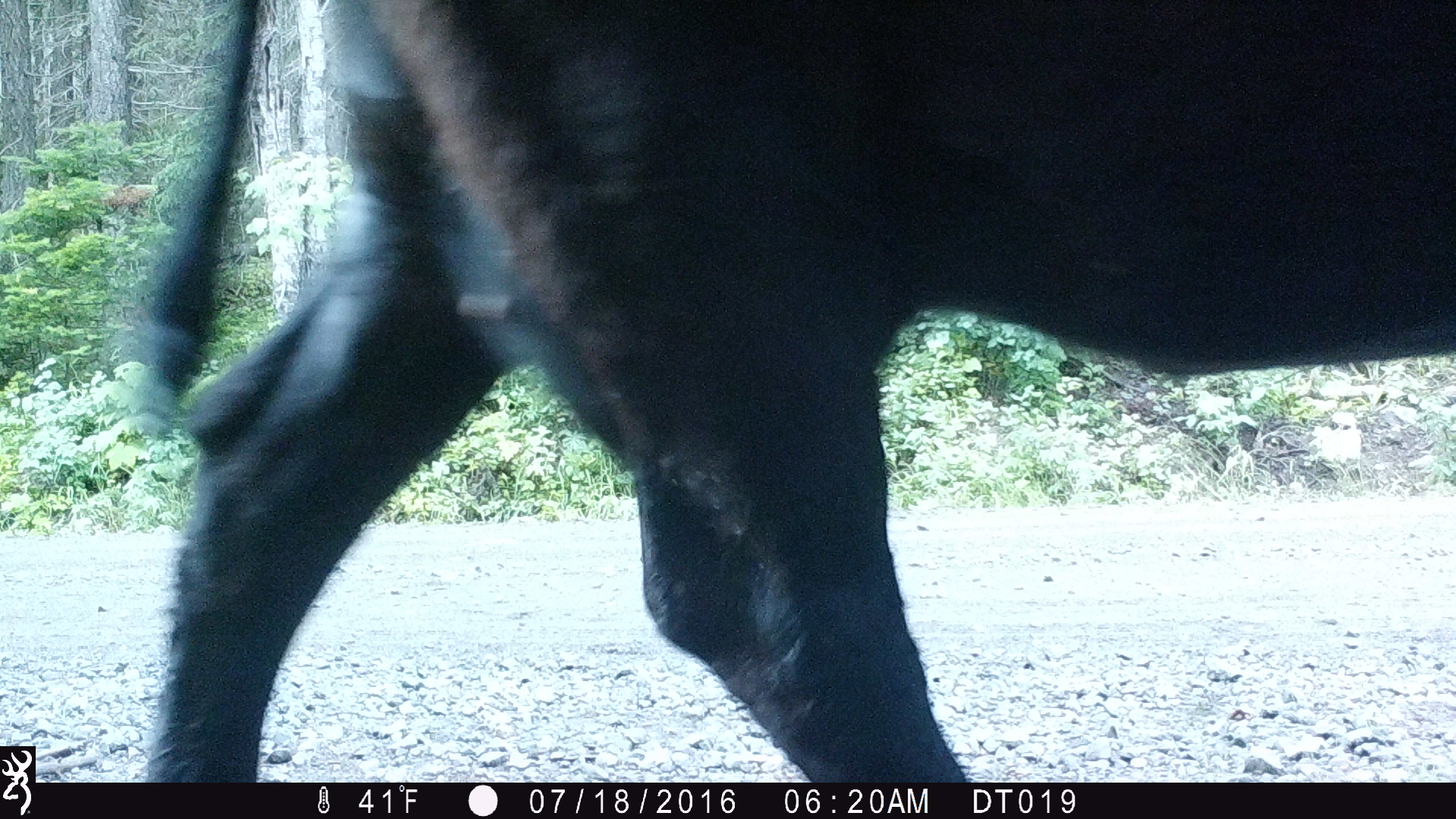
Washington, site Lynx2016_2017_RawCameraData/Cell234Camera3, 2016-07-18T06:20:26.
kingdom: Animalia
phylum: Chordata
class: Mammalia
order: Artiodactyla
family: Bovidae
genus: Bos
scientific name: Bos taurus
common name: domestic cattle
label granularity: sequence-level